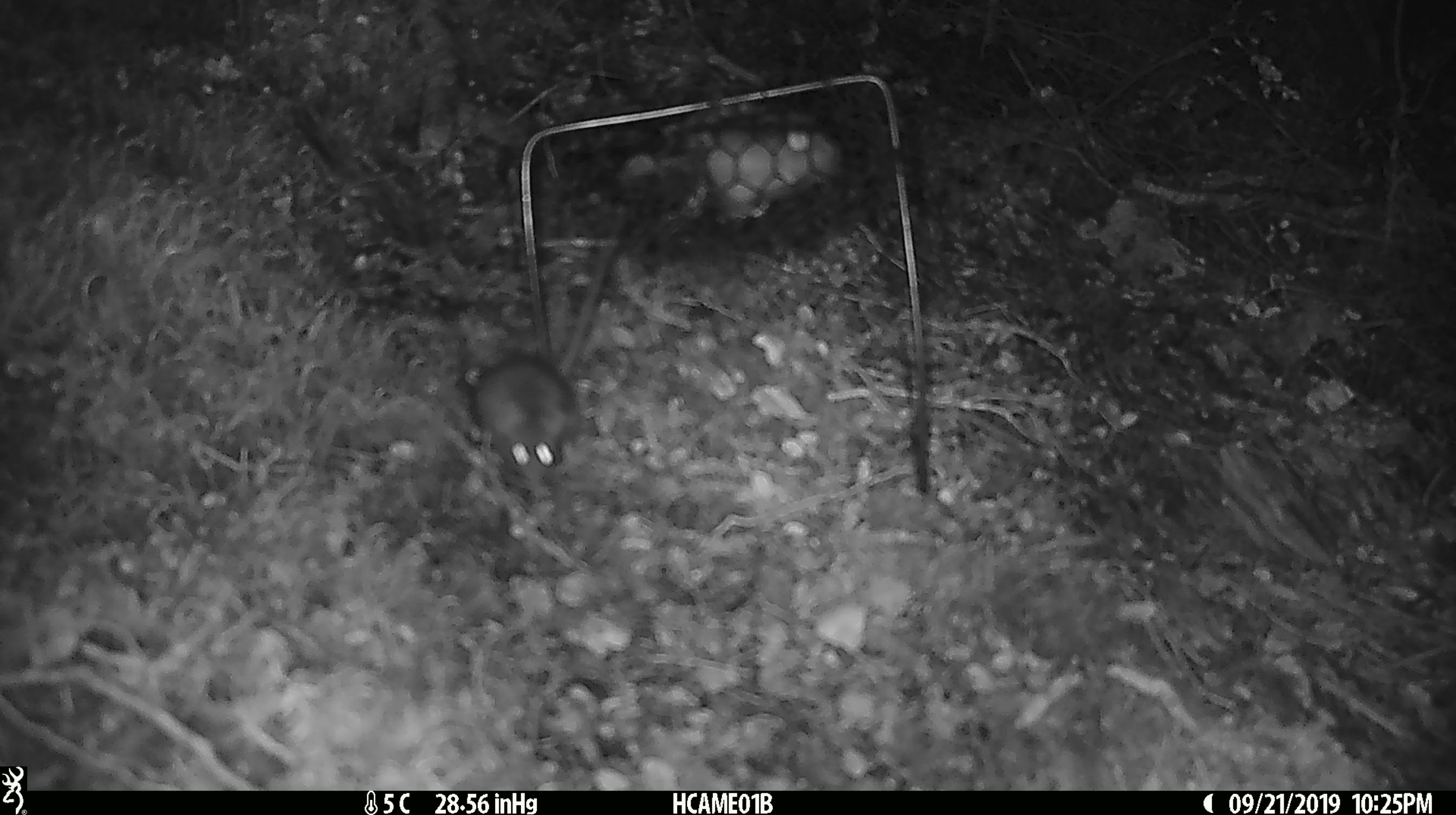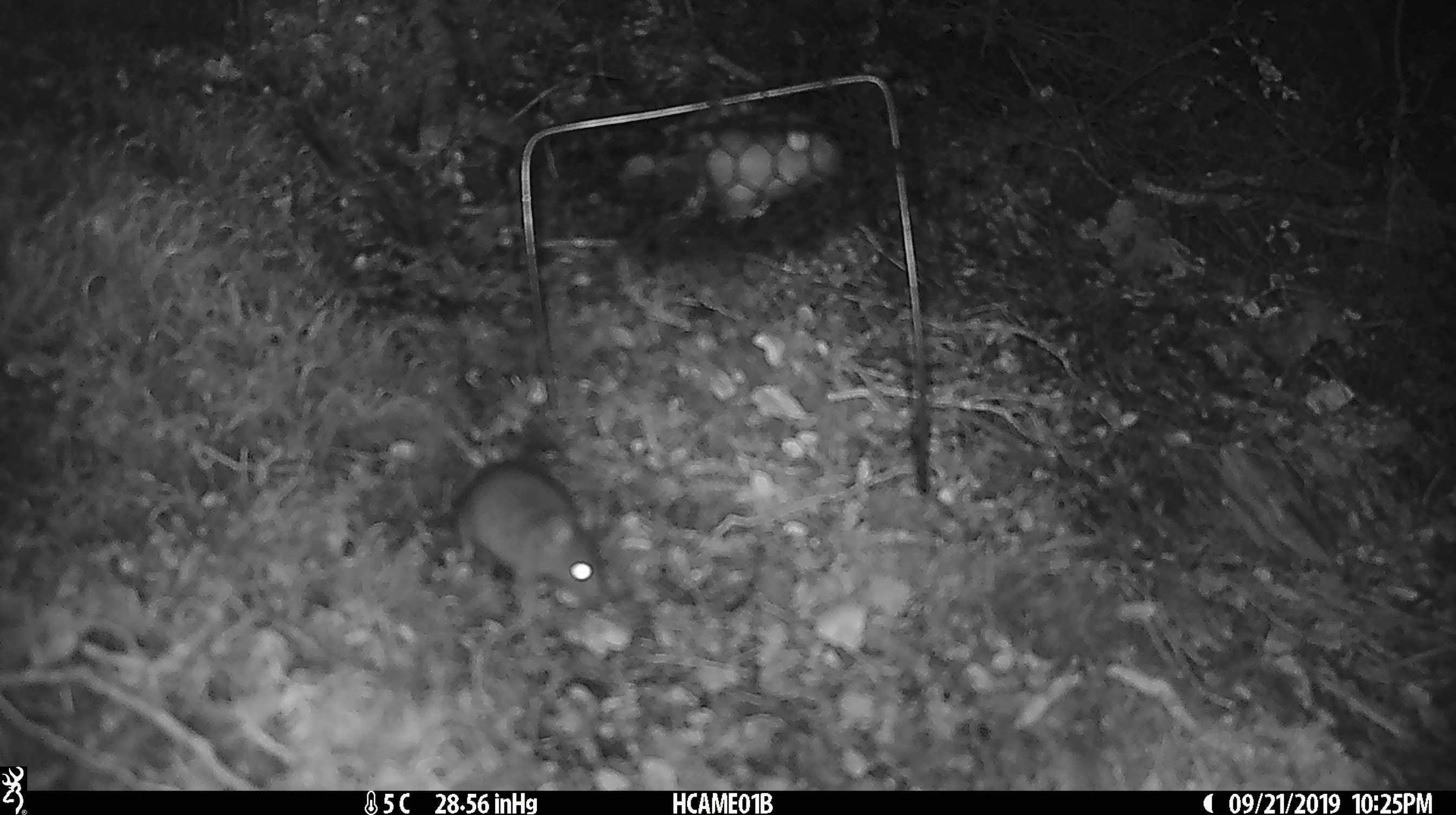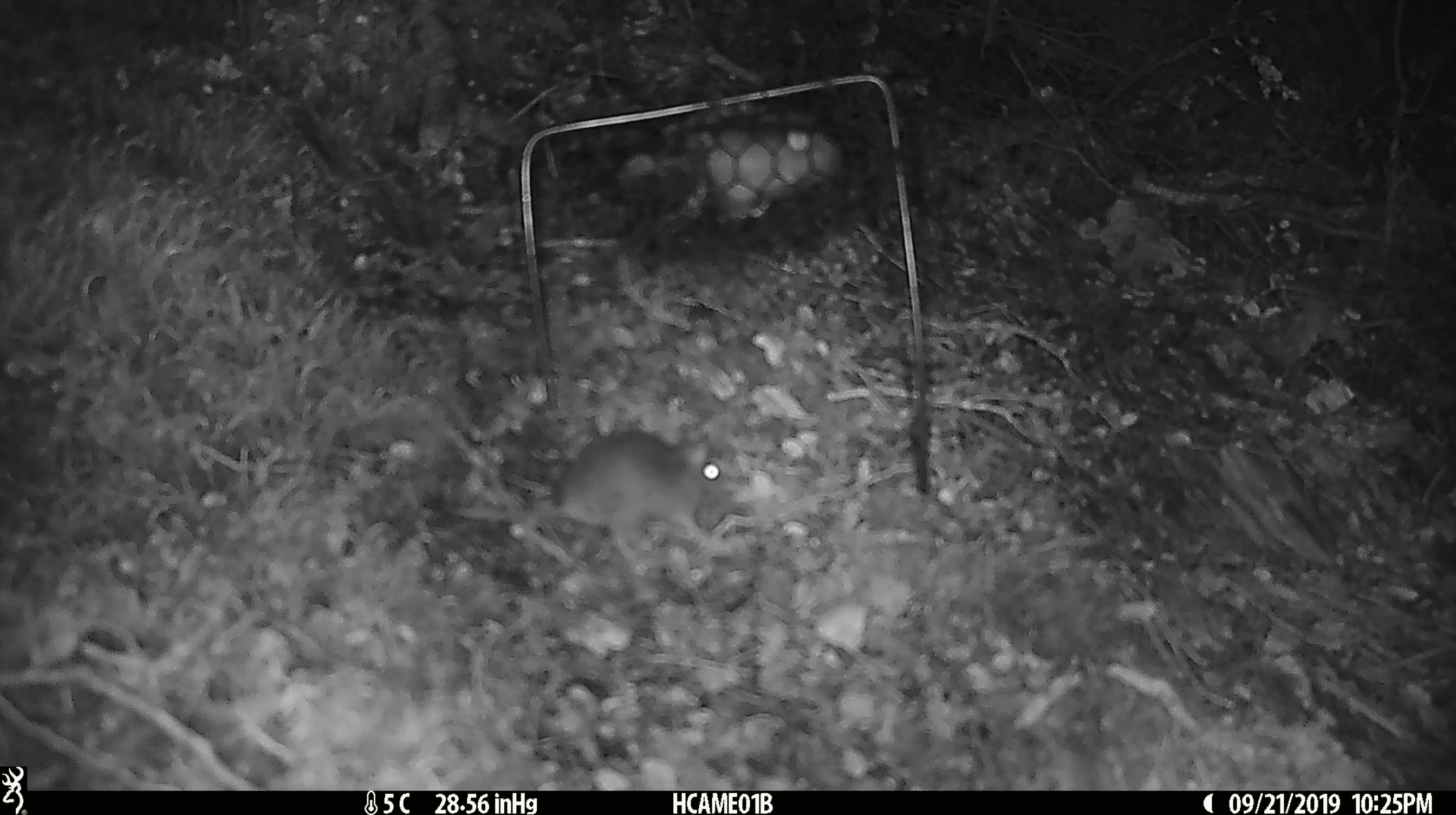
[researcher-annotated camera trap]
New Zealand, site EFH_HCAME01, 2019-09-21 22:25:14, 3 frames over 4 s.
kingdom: Animalia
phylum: Chordata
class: Mammalia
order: Rodentia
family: Muridae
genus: Mus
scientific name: Mus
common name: mouse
Mouse (Mus).